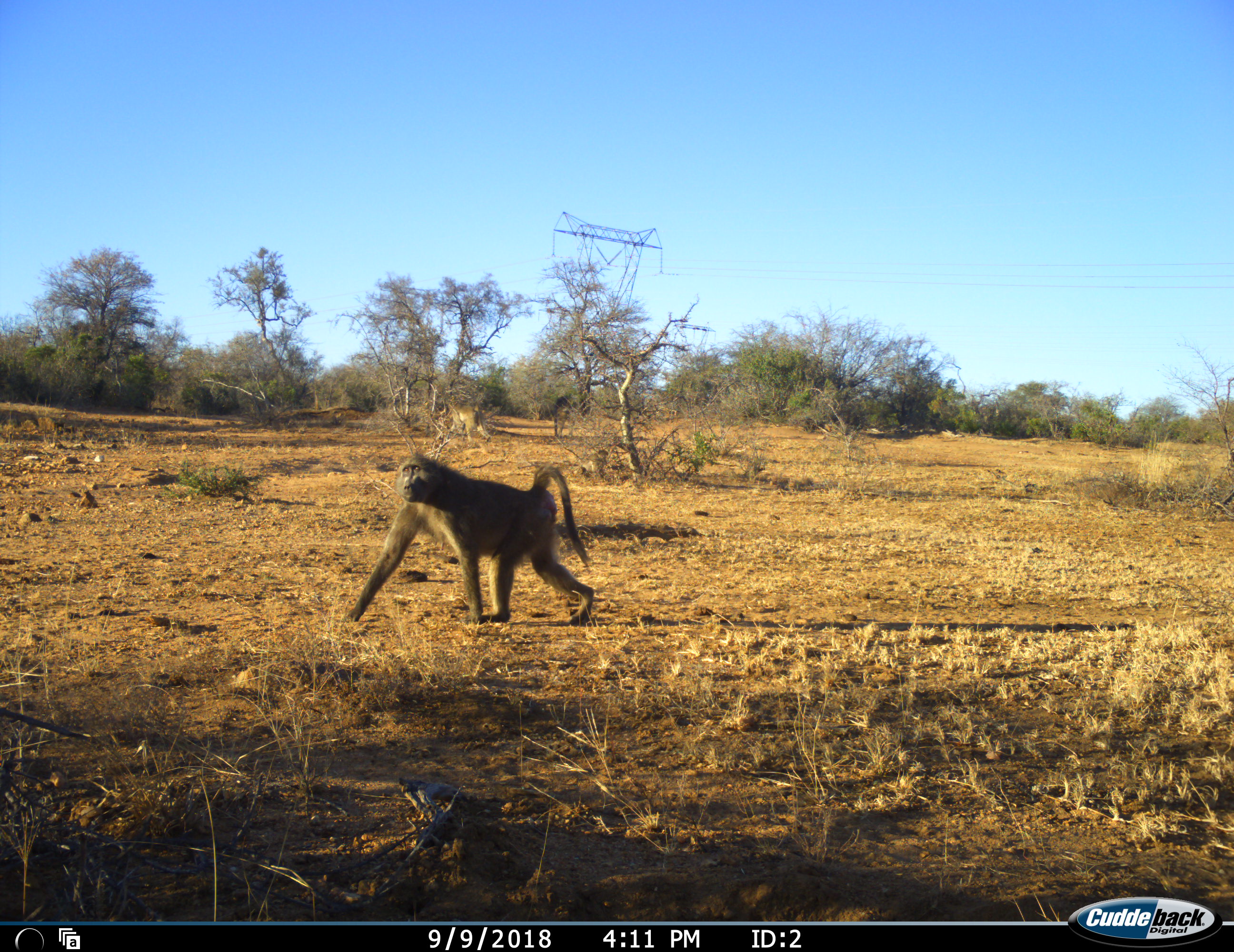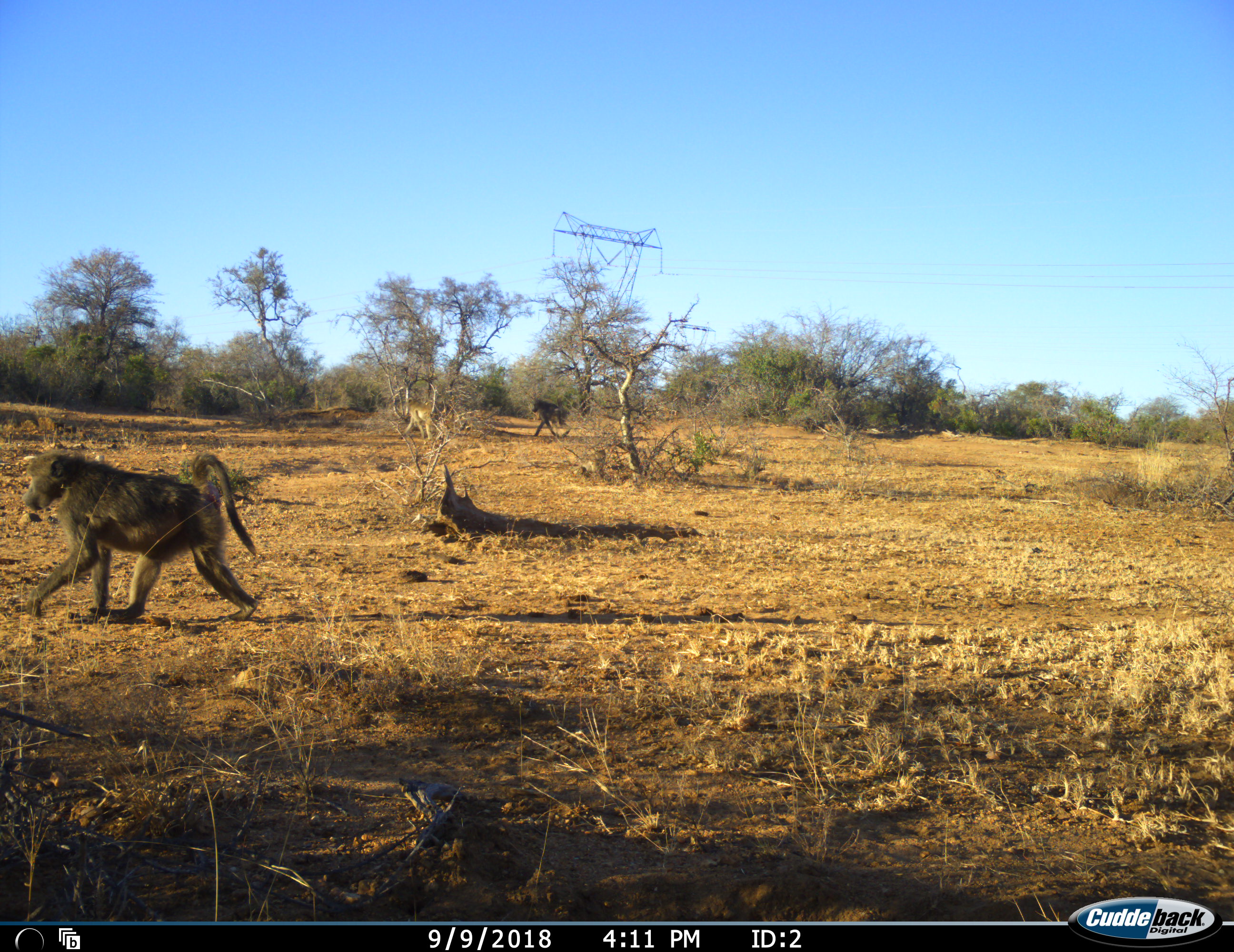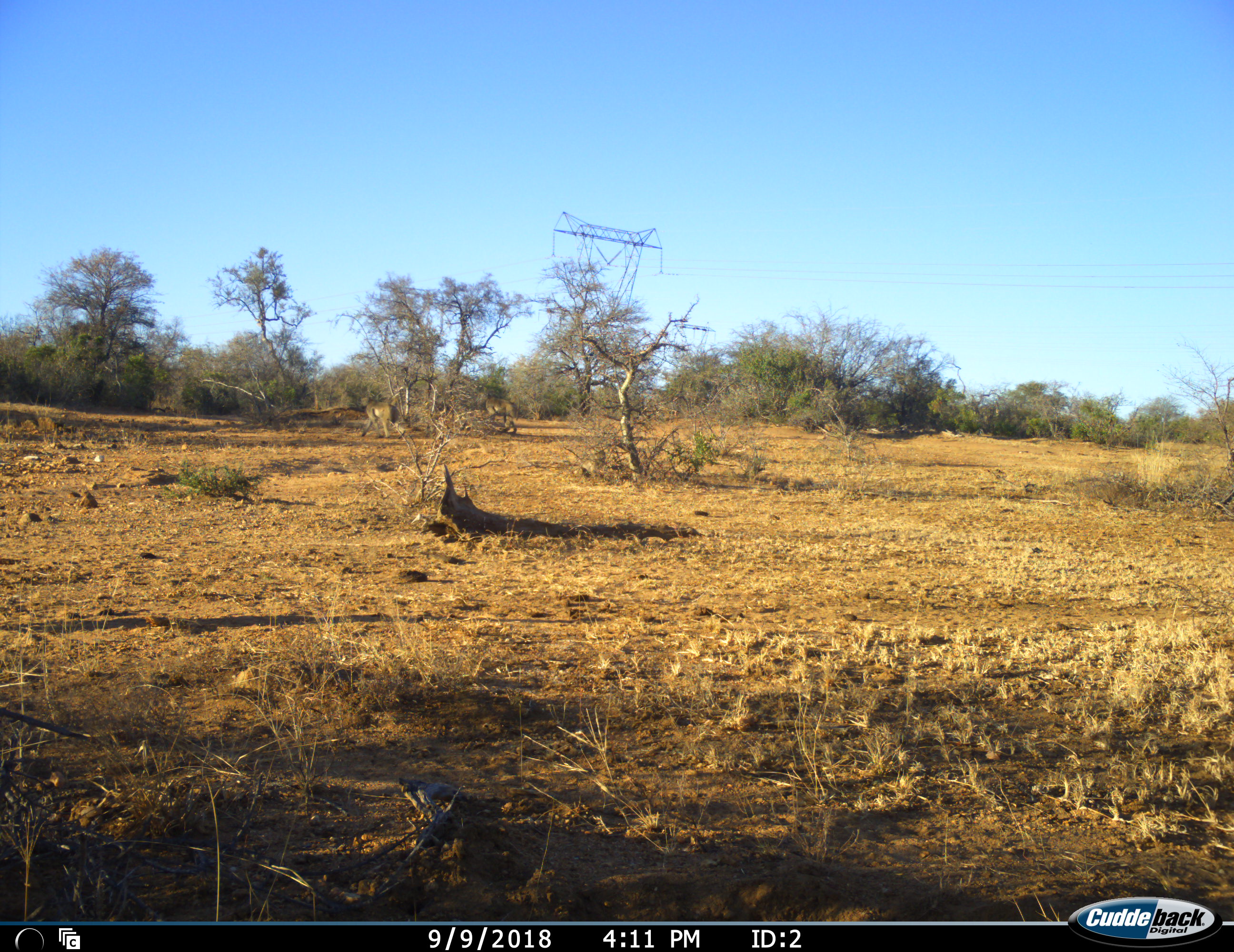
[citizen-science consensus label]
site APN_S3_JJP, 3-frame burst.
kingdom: Animalia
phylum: Chordata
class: Mammalia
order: Primates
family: Cercopithecidae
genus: Papio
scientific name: Papio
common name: baboon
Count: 3.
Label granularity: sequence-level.